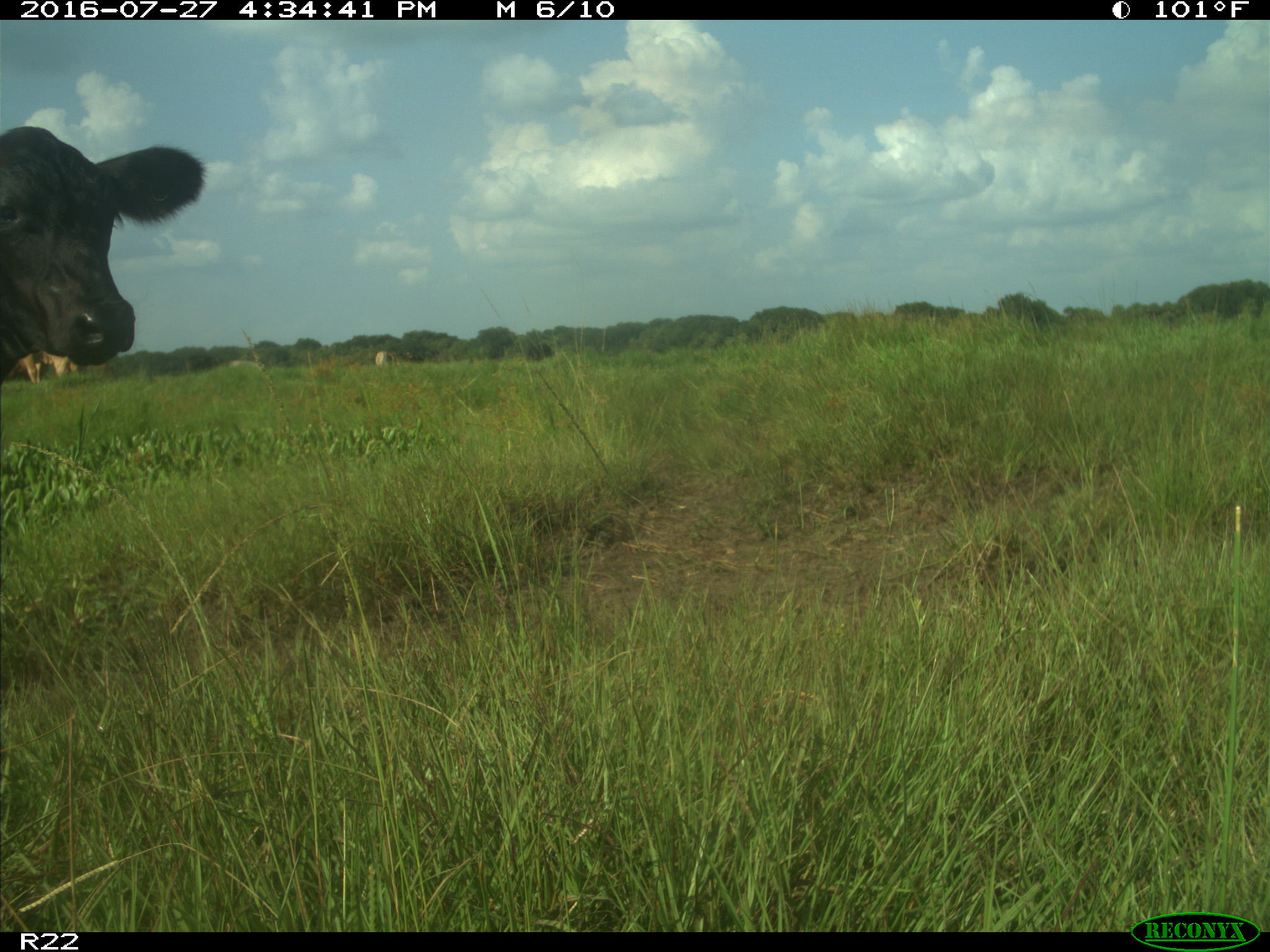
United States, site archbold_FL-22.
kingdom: Animalia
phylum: Chordata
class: Mammalia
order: Artiodactyla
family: Bovidae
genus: Bos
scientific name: Bos taurus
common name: domestic cow